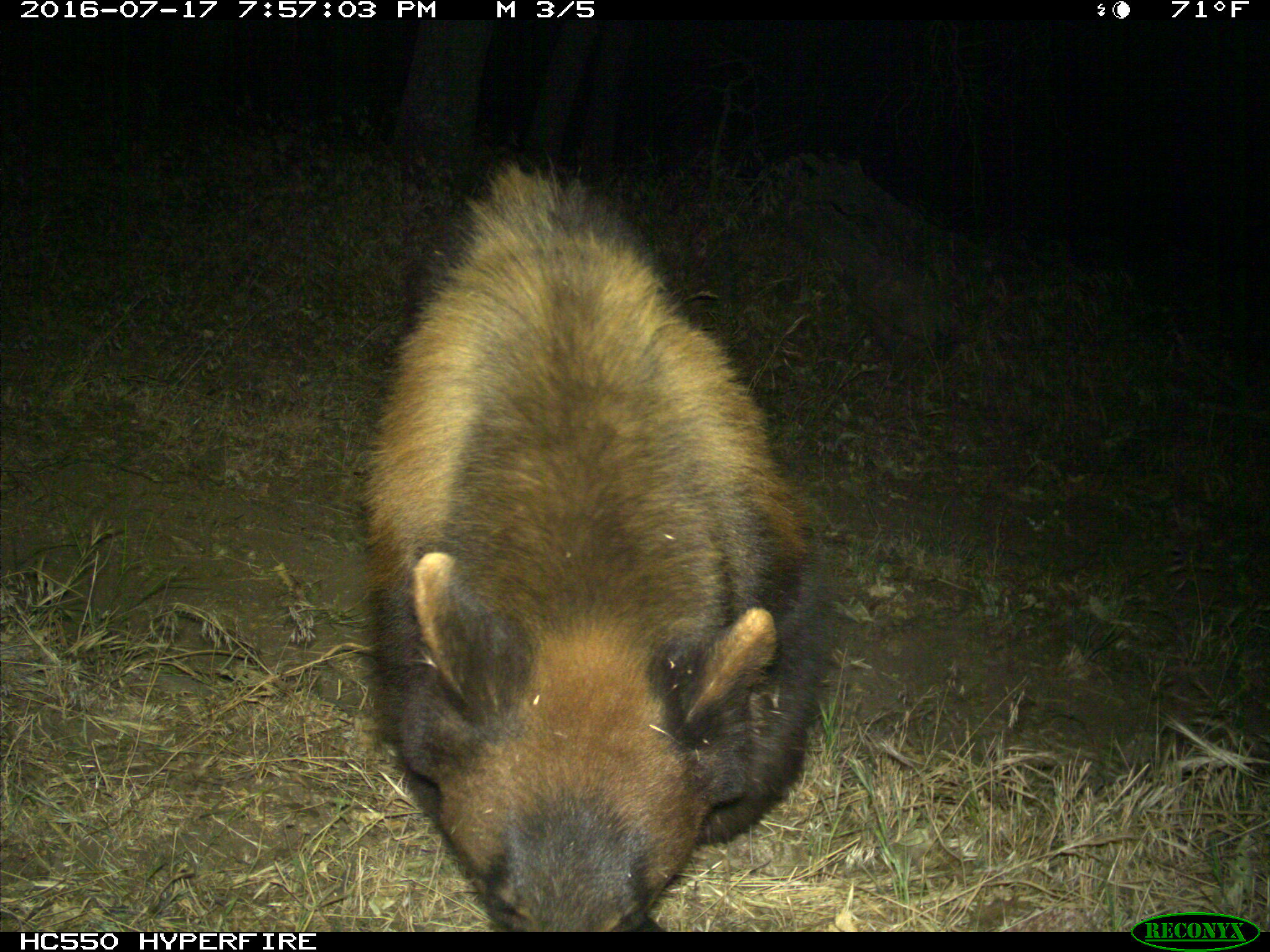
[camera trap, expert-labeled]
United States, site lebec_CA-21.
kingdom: Animalia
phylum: Chordata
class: Mammalia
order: Carnivora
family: Ursidae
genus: Ursus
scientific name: Ursus americanus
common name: american black bear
Ursus americanus (american black bear).